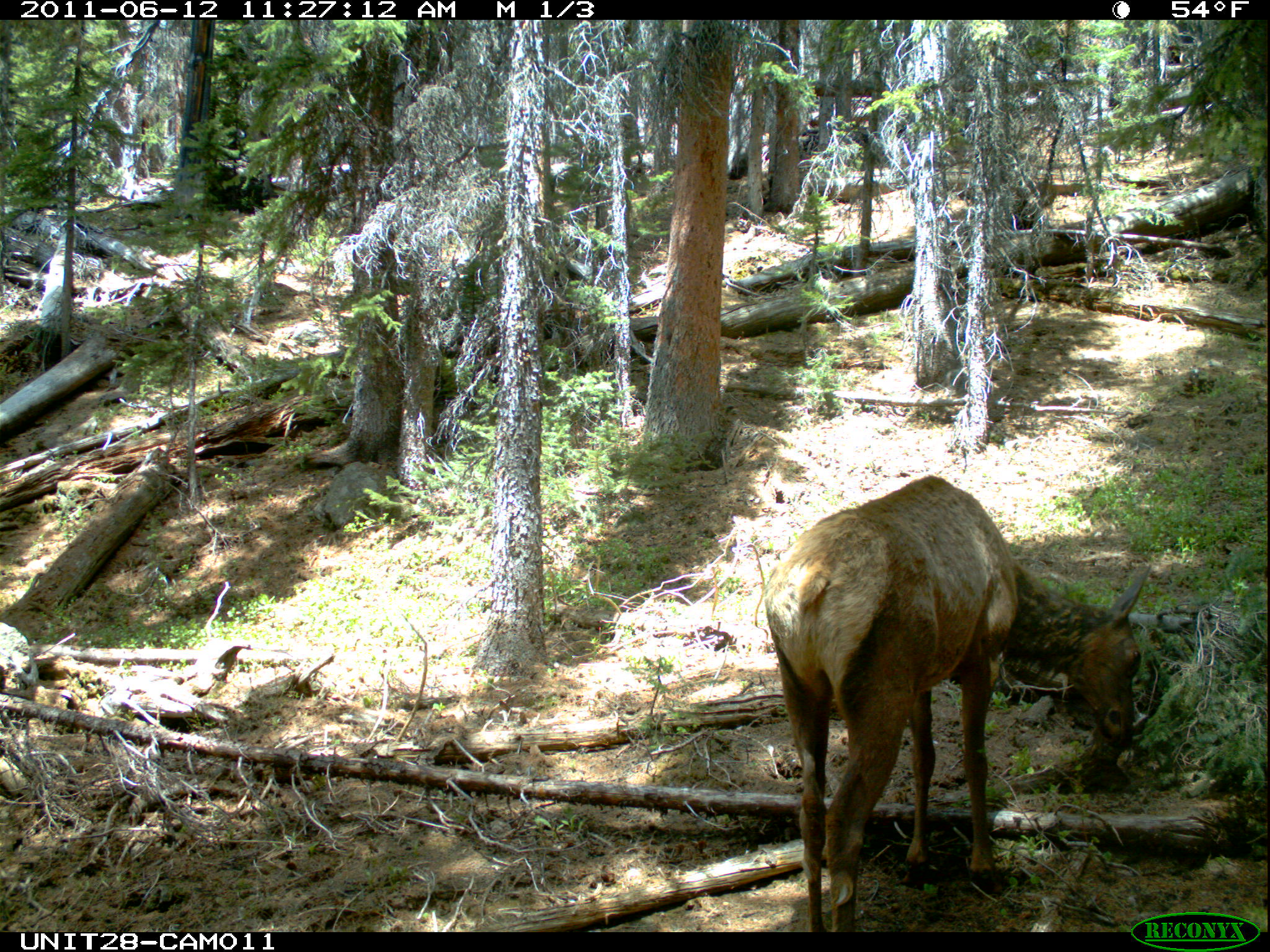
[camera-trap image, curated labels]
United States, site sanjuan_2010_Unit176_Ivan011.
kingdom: Animalia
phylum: Chordata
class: Mammalia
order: Artiodactyla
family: Cervidae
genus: Cervus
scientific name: Cervus elaphus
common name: red deer